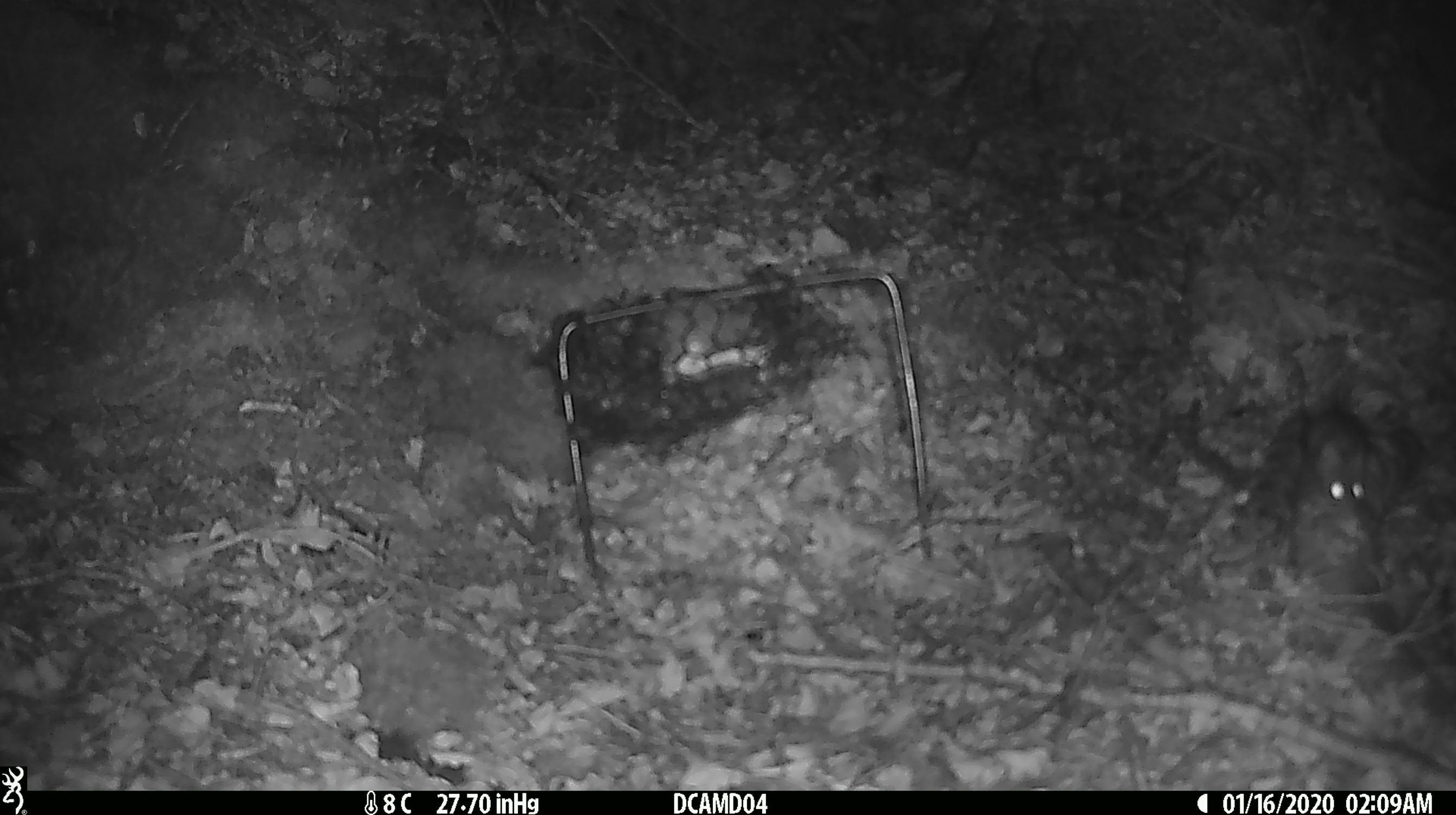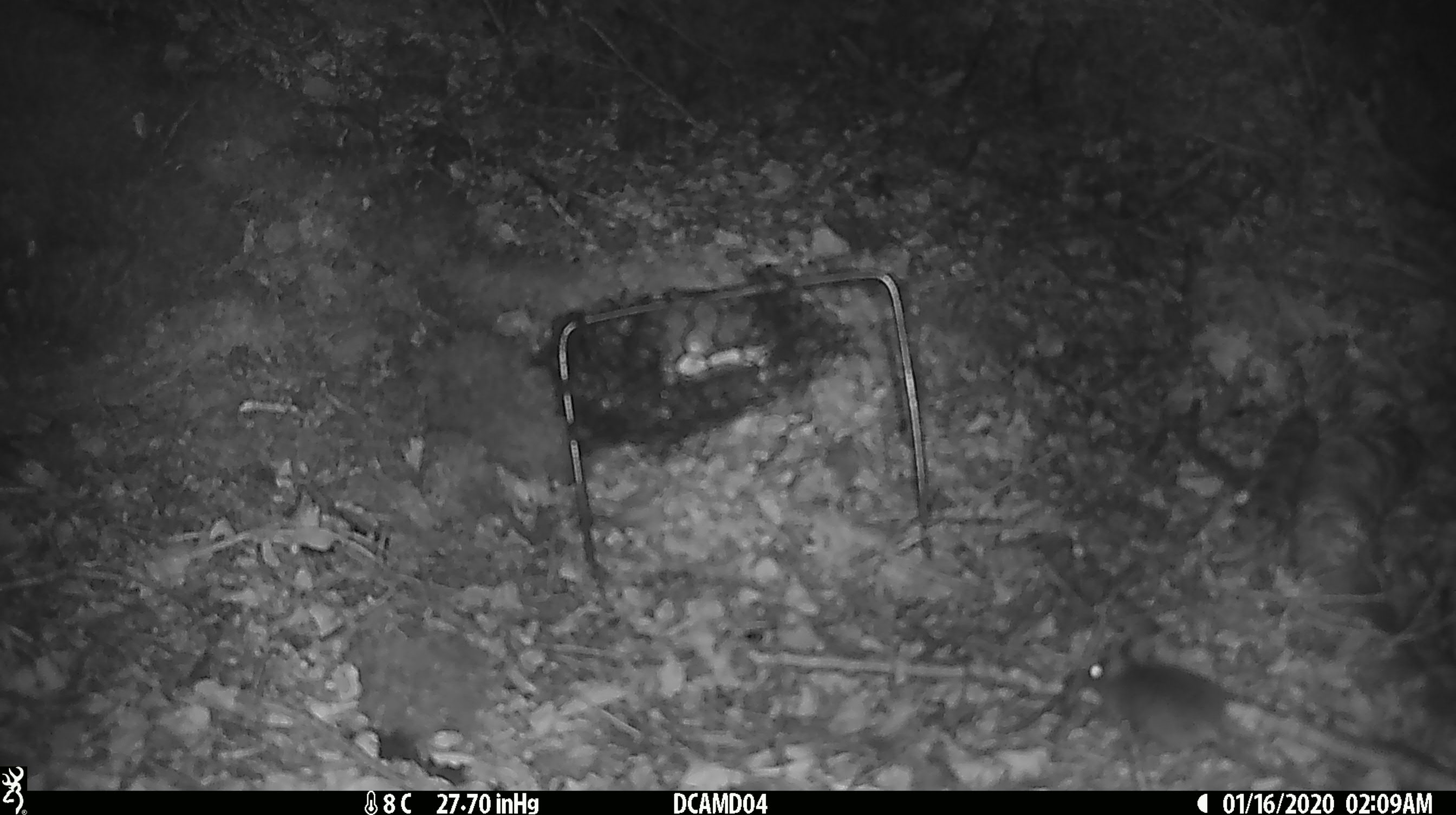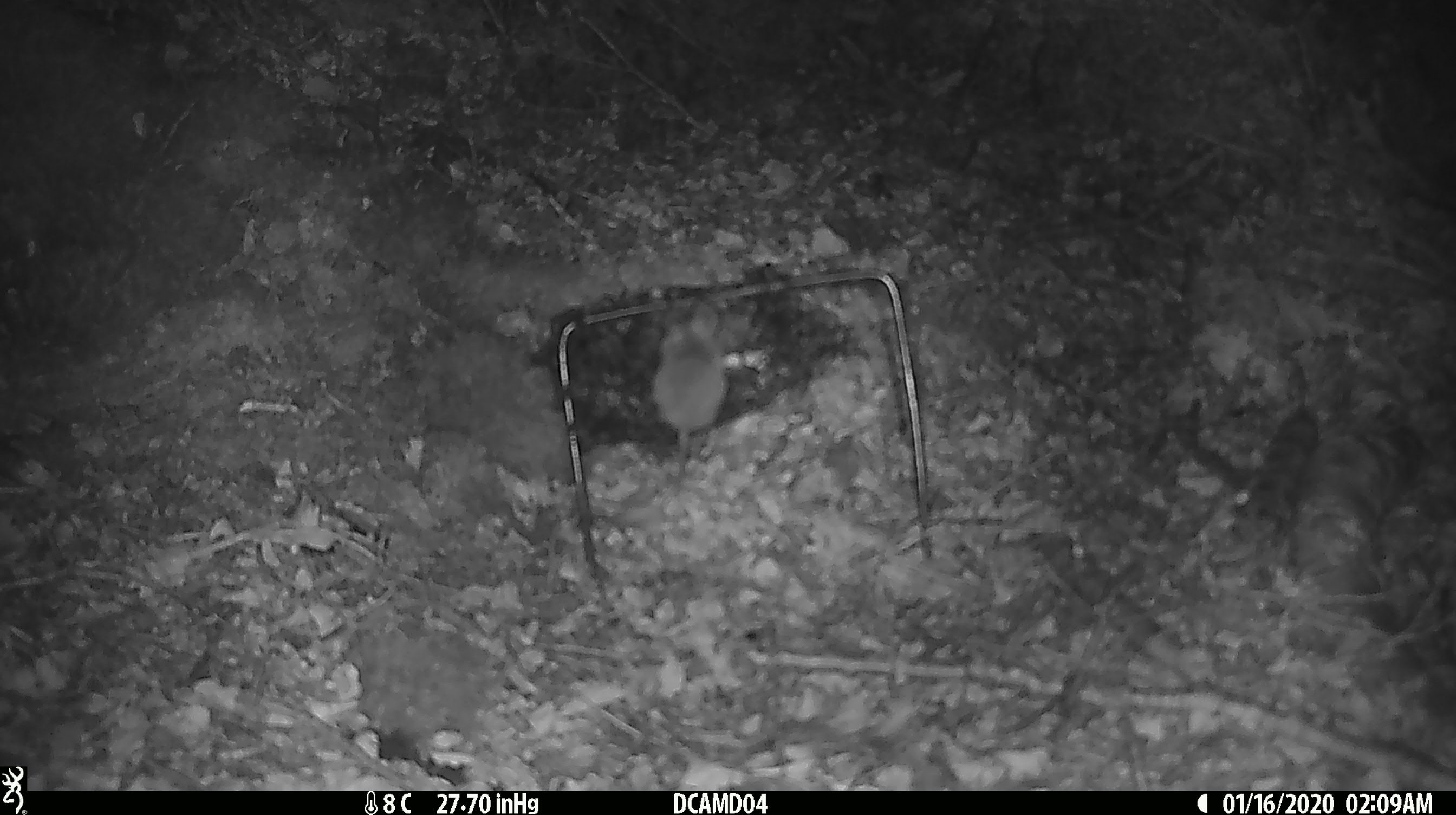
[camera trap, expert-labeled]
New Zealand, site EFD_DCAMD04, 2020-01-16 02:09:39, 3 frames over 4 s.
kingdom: Animalia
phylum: Chordata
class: Mammalia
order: Rodentia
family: Muridae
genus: Mus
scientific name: Mus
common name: mouse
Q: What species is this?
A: Mouse (Mus).